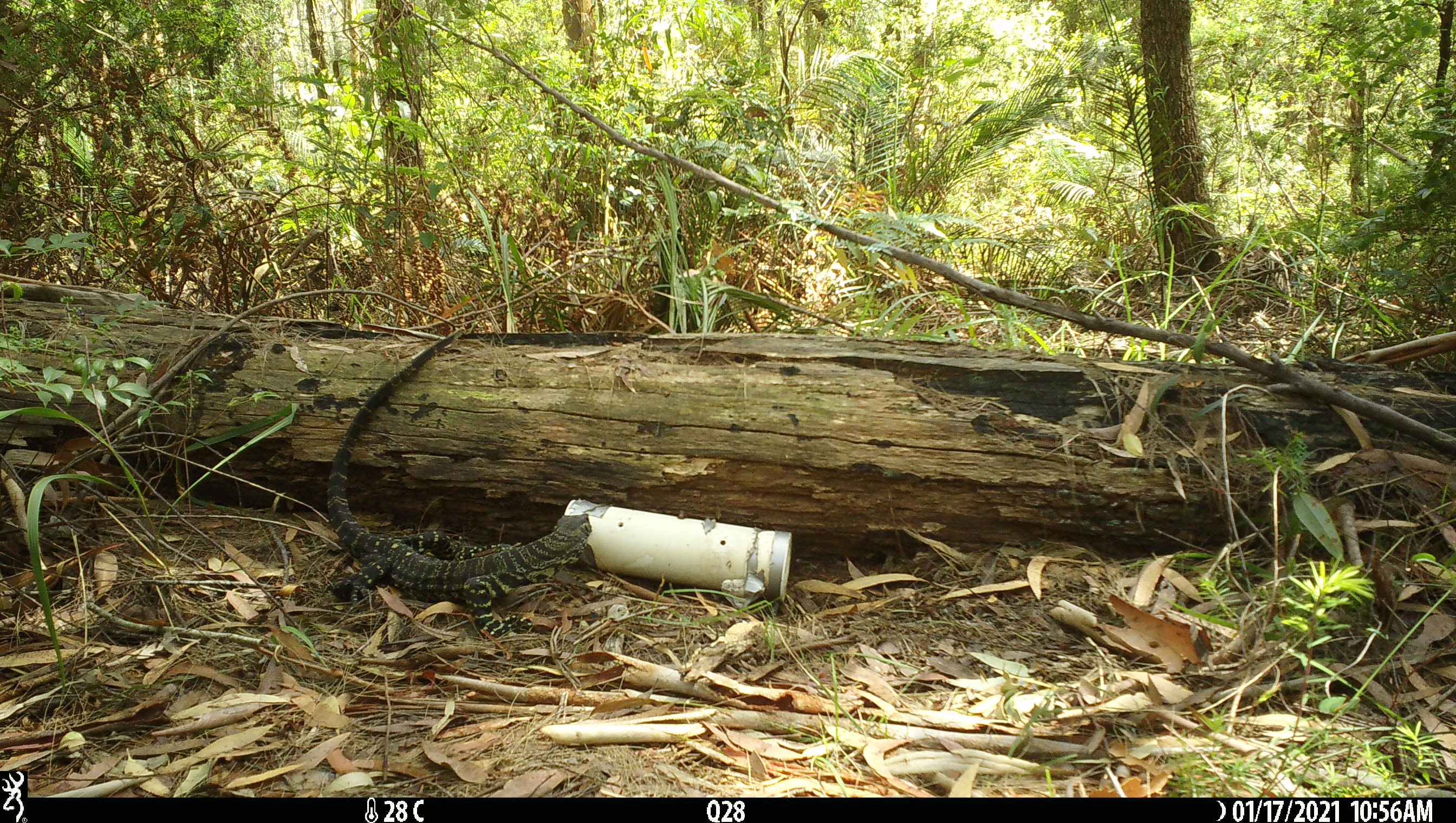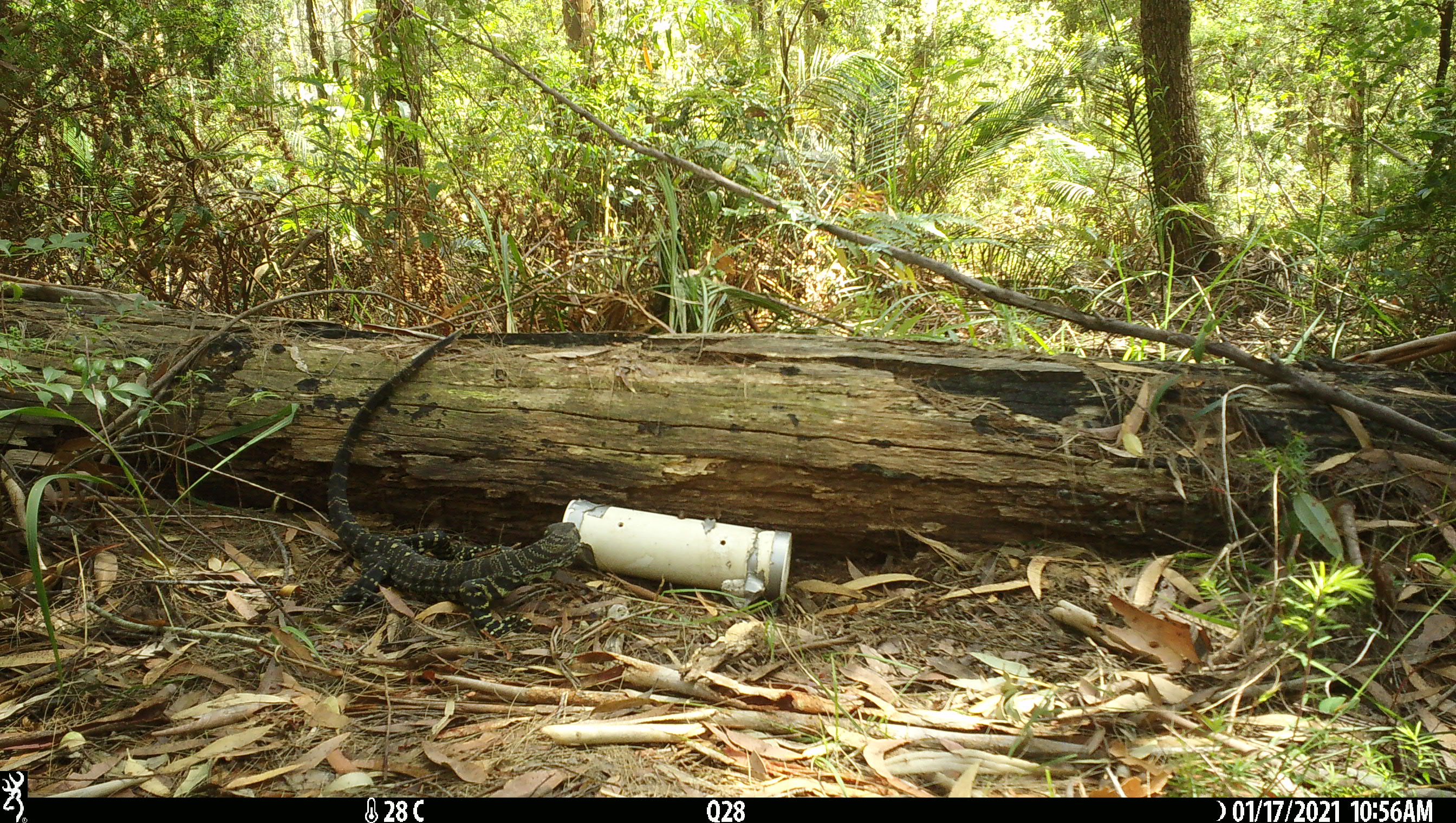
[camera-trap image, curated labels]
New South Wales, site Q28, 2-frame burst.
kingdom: Animalia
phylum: Chordata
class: Reptilia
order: Squamata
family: Varanidae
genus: Varanus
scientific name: Varanus varius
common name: lace monitor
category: goanna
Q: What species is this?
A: Goanna (lace monitor) (Varanus varius).